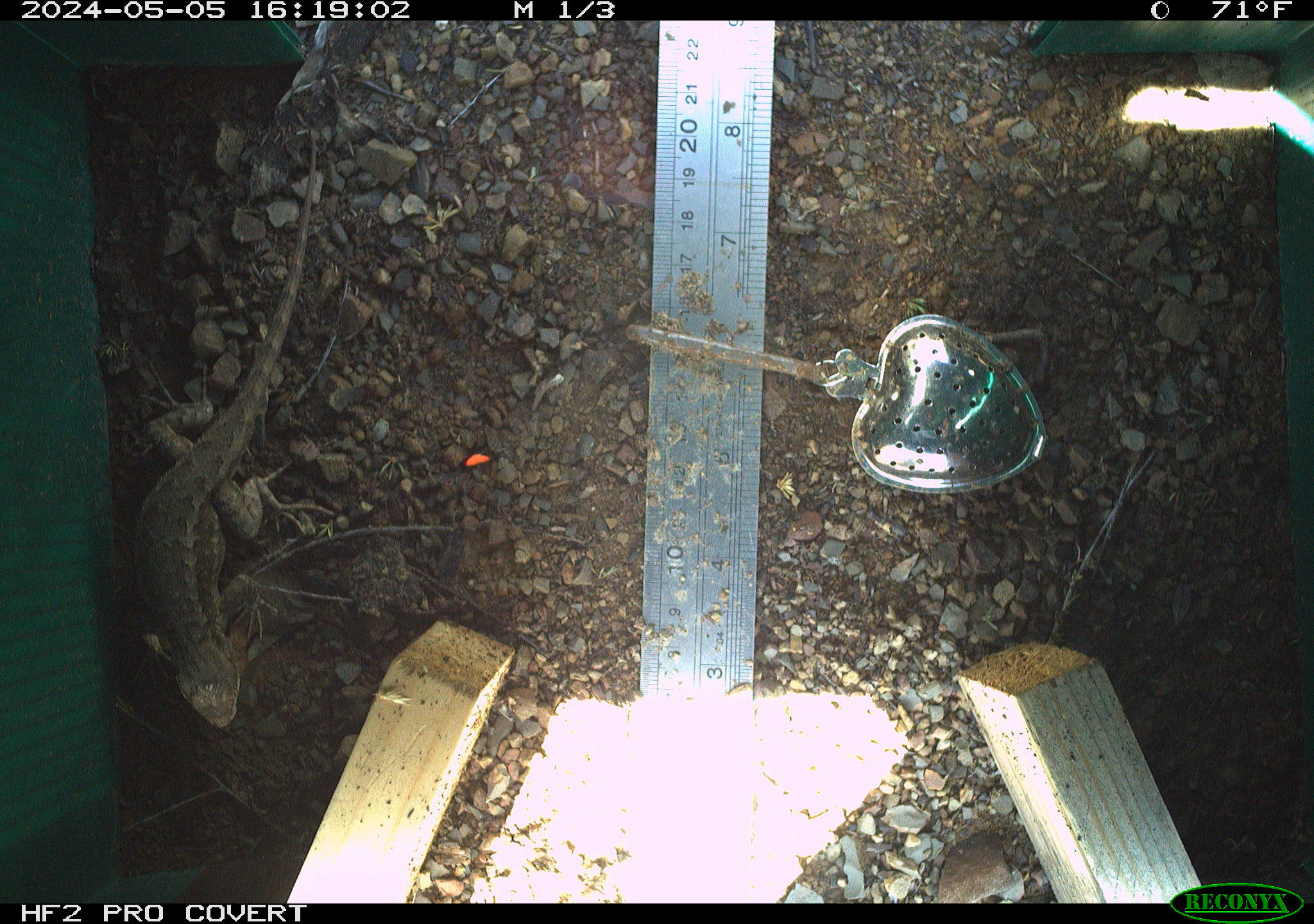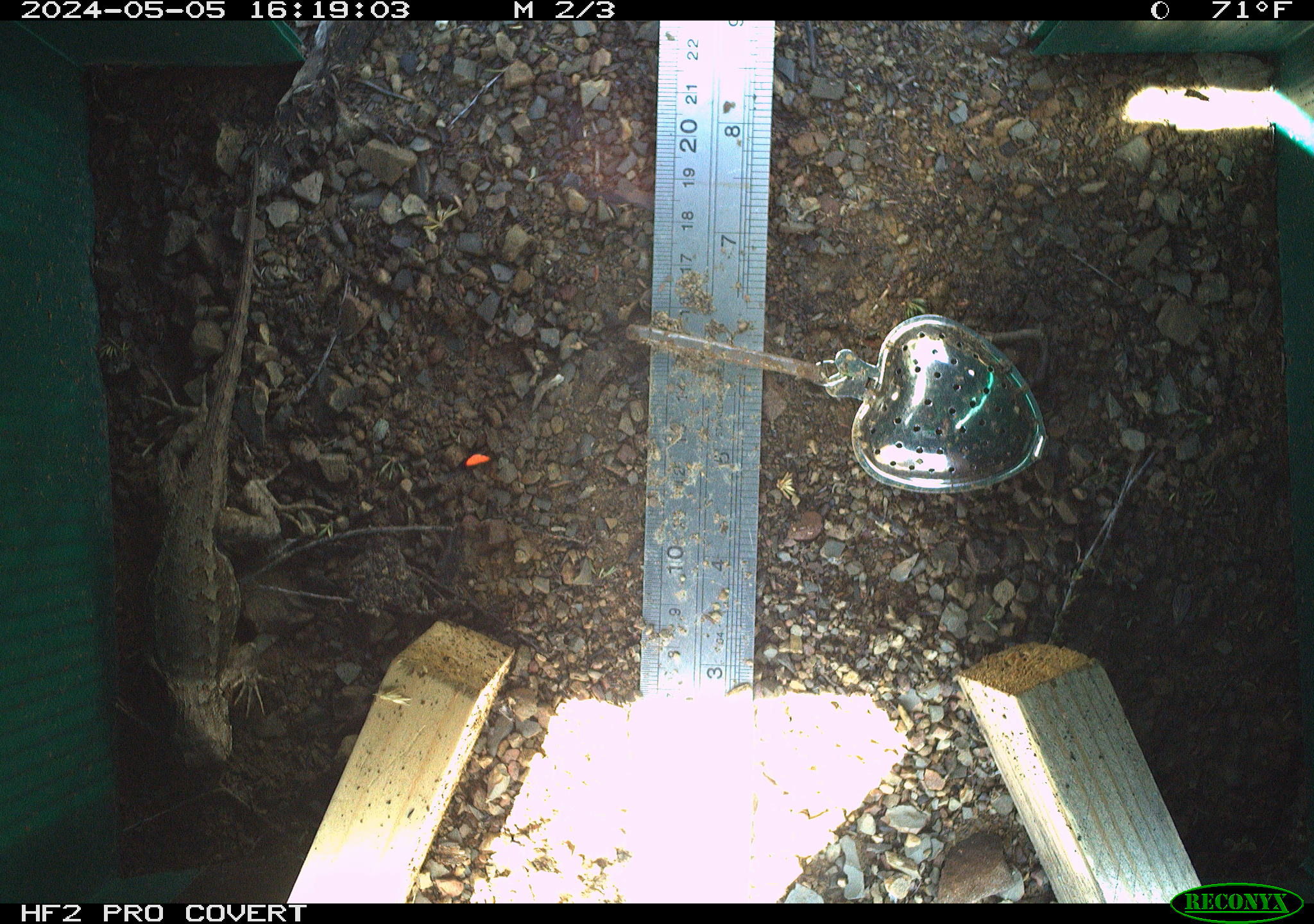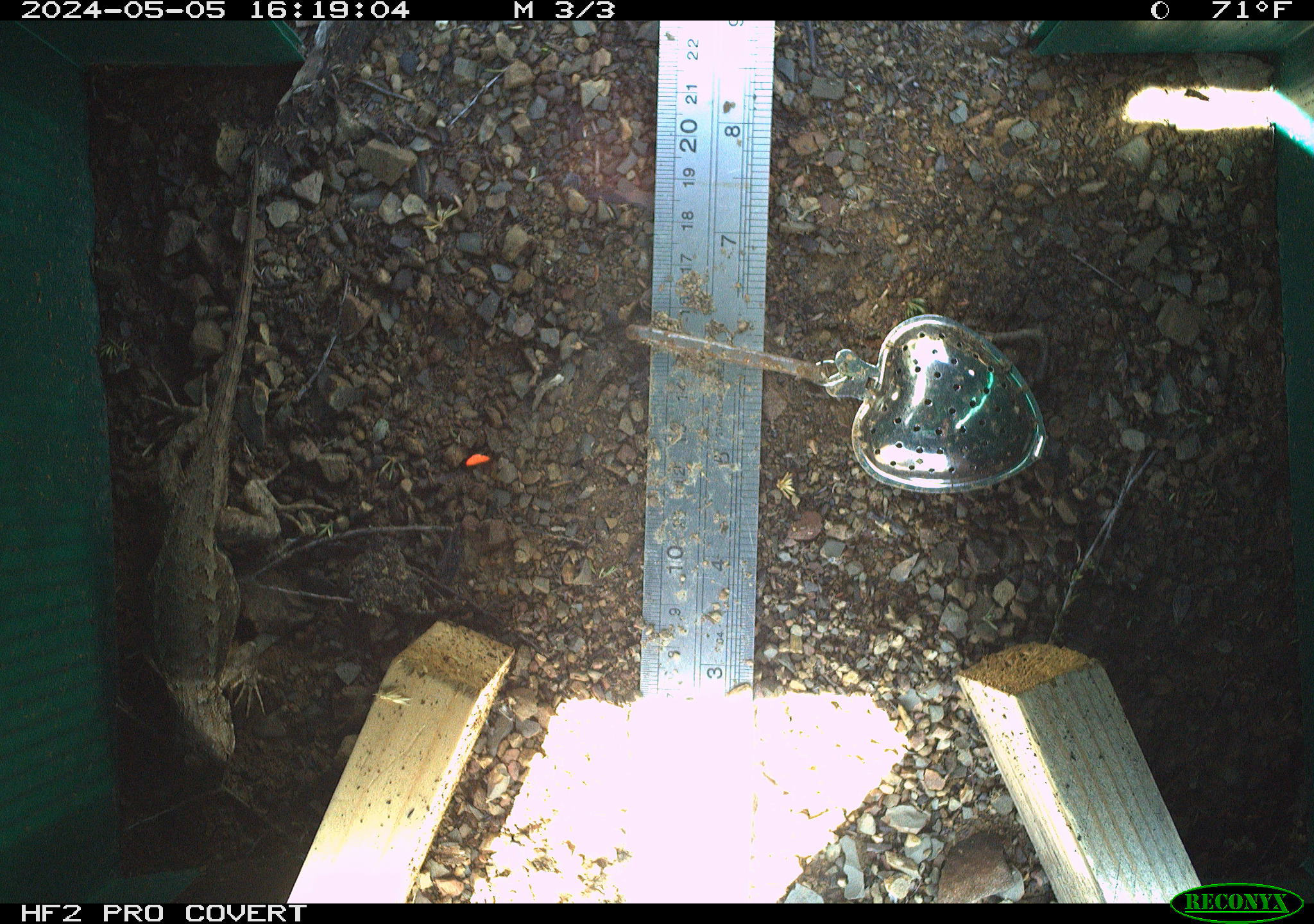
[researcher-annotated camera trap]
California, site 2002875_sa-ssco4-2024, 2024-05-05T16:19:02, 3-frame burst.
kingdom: Animalia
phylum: Chordata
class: Reptilia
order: Squamata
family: Phrynosomatidae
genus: Sceloporus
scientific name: Sceloporus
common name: spiny lizards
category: sceloporus species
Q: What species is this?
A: Sceloporus species (spiny lizards) (Sceloporus).